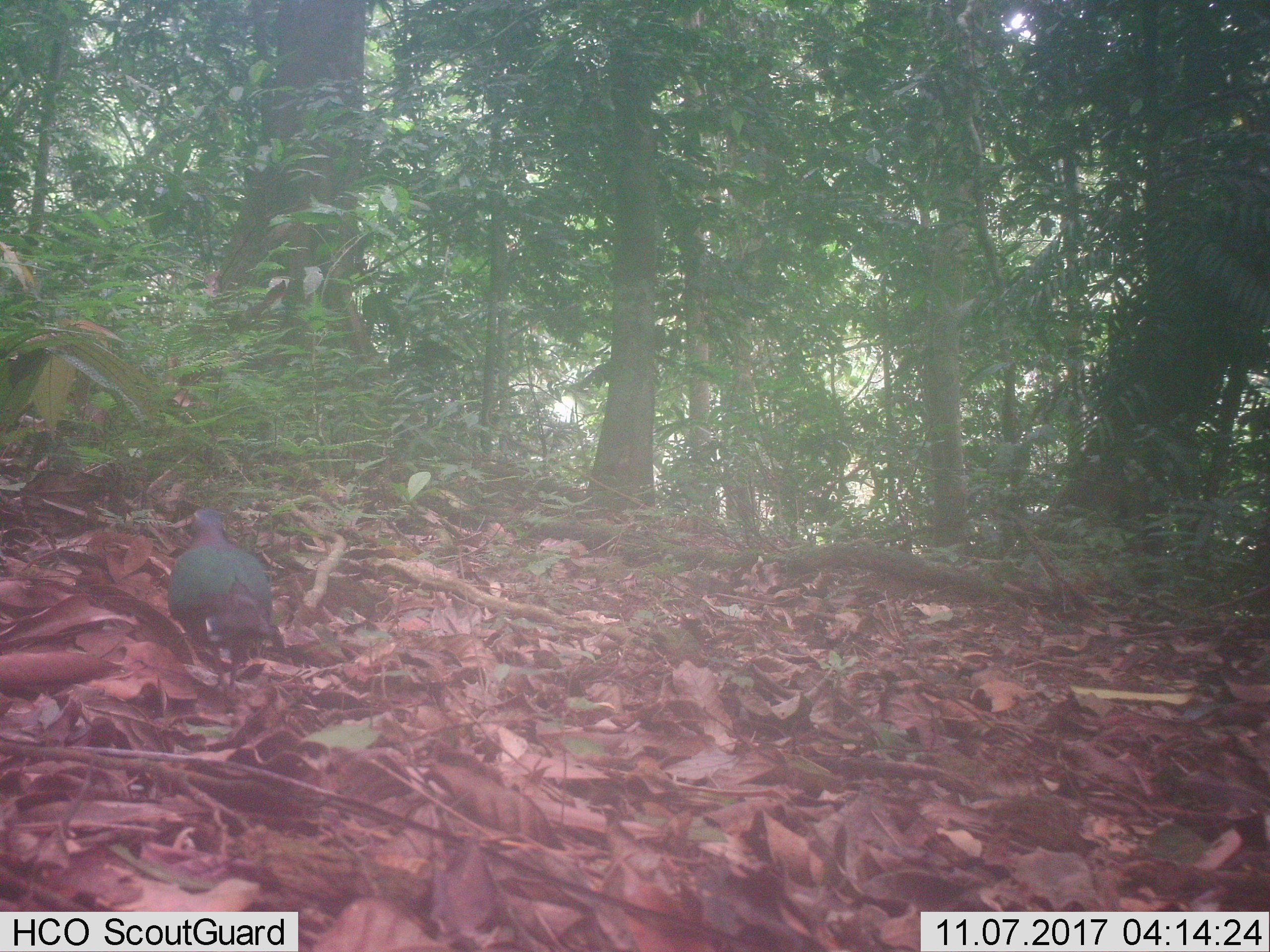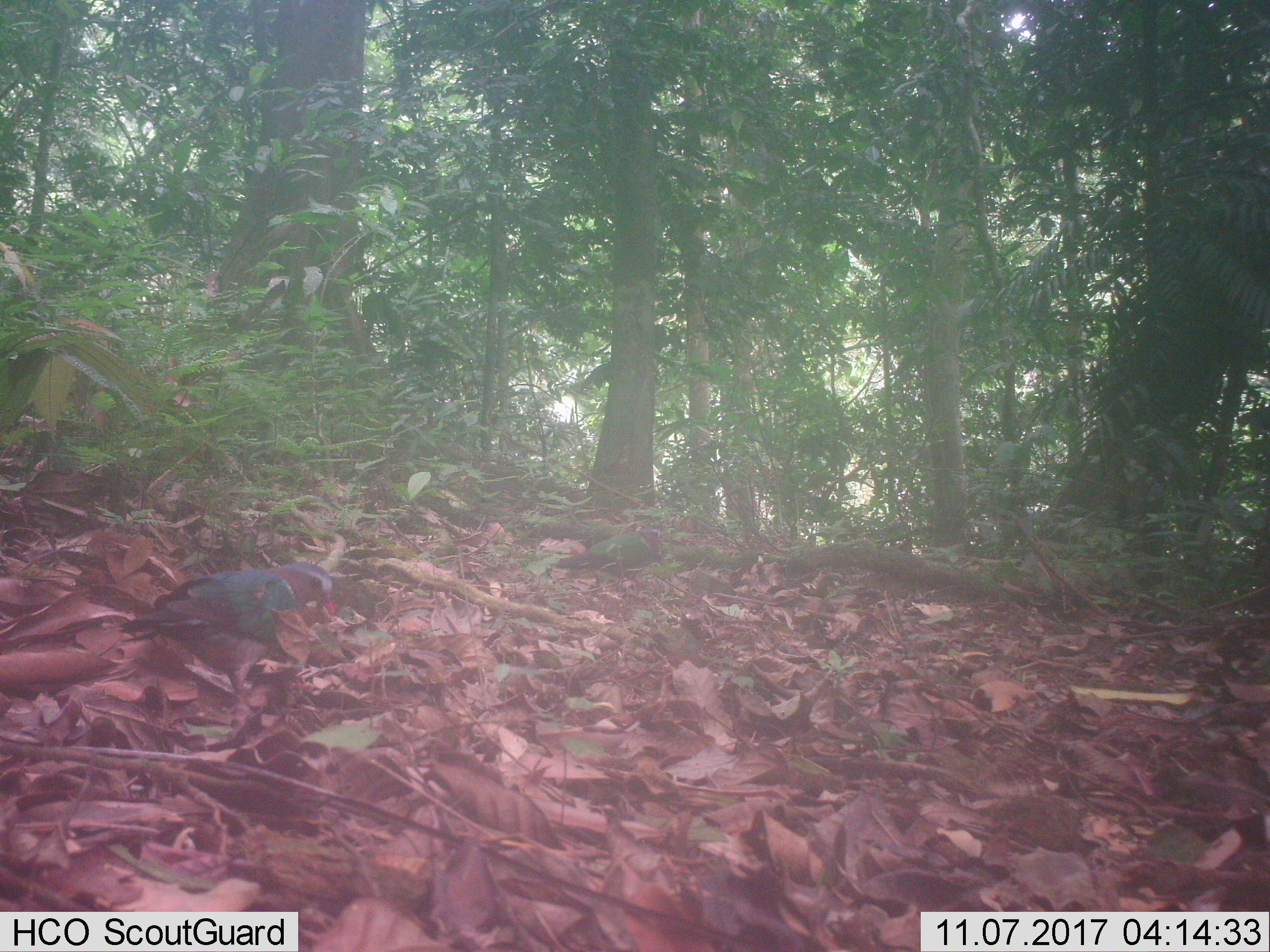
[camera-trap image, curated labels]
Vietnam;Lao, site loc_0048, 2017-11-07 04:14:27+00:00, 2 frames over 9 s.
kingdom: Animalia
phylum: Chordata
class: Aves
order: Columbiformes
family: Columbidae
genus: Chalcophaps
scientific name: Chalcophaps indica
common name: emerald dove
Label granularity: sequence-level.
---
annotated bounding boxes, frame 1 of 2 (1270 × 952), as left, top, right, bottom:
emerald dove: 166, 507, 283, 706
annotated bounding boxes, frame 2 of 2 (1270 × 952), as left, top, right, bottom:
emerald dove: 117, 561, 335, 714; 553, 525, 667, 587